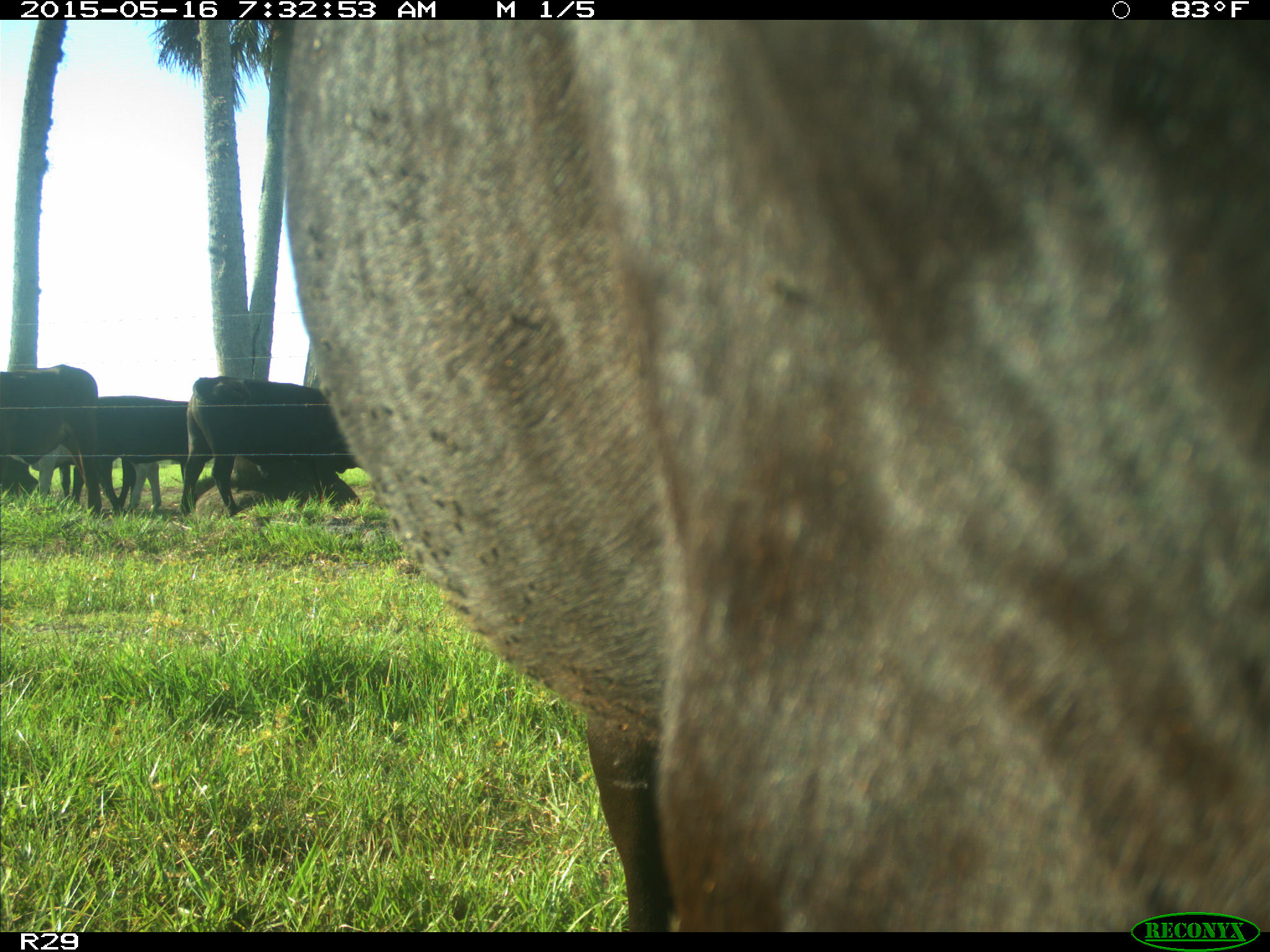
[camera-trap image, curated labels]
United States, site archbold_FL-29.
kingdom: Animalia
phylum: Chordata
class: Mammalia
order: Artiodactyla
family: Bovidae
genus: Bos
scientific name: Bos taurus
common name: domestic cow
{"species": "Bos taurus (domestic cow)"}